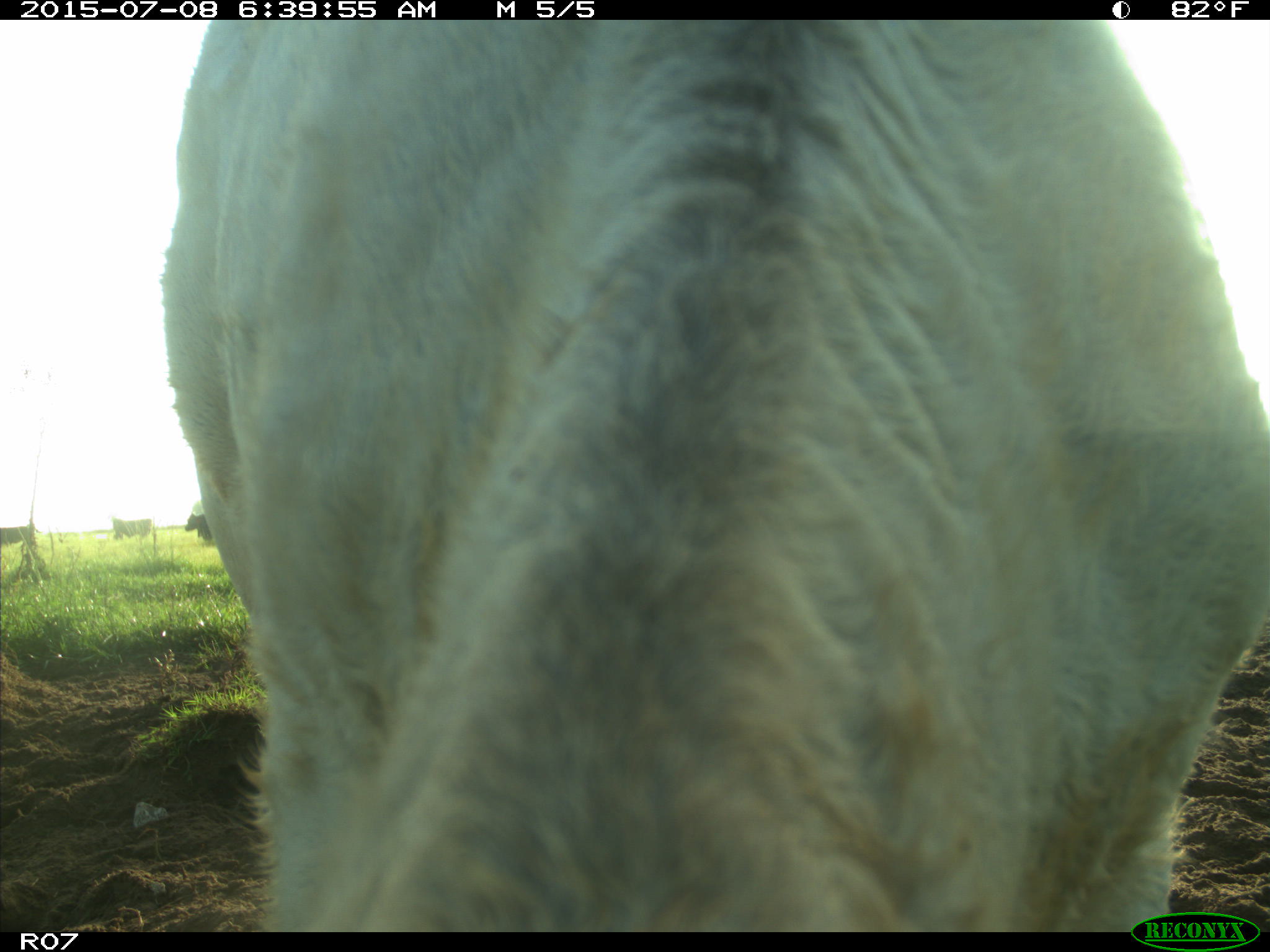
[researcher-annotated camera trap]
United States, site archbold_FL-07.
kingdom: Animalia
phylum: Chordata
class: Mammalia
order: Artiodactyla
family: Bovidae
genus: Bos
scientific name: Bos taurus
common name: domestic cow